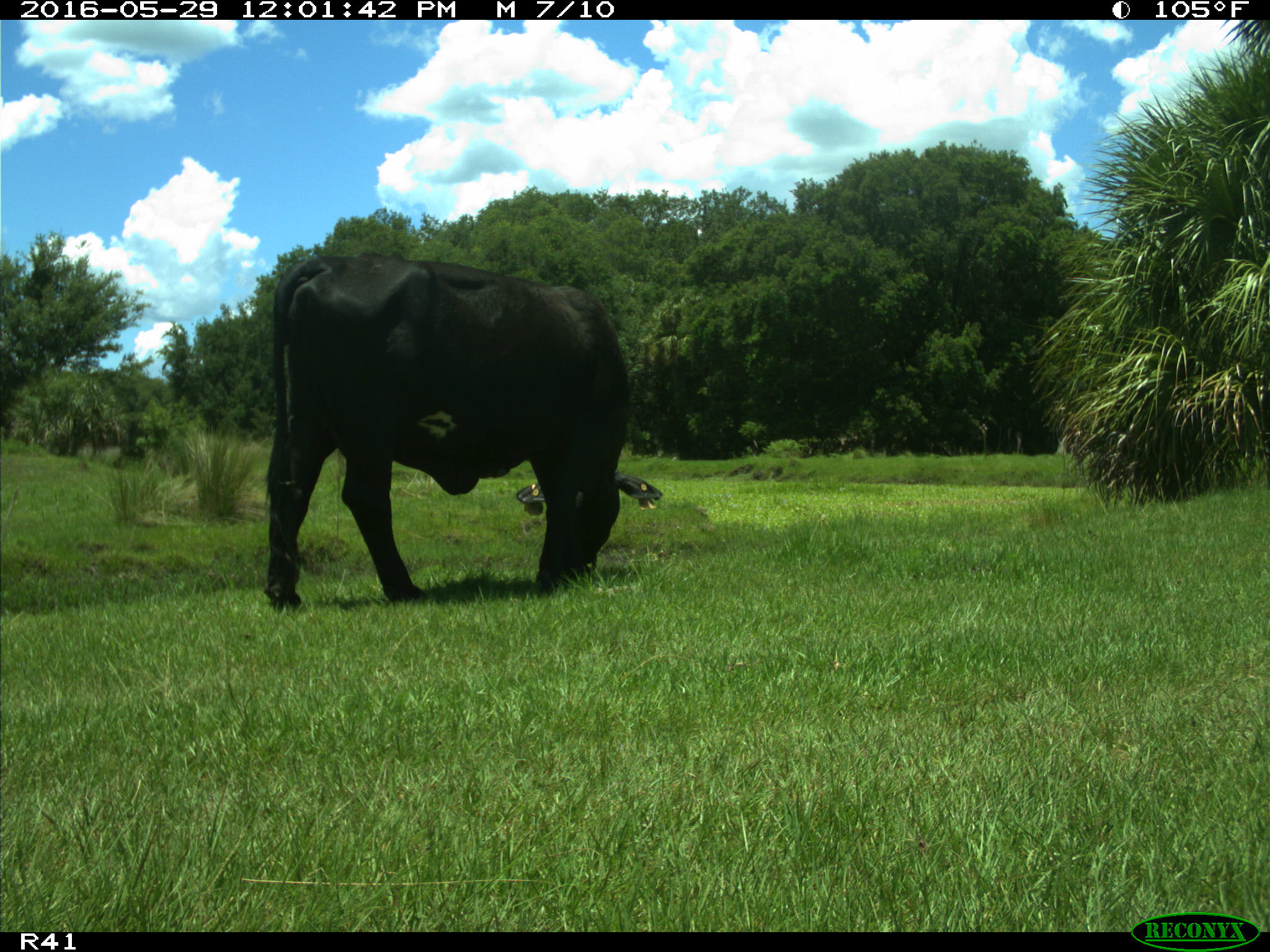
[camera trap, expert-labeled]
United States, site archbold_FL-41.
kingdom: Animalia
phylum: Chordata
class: Mammalia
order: Artiodactyla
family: Bovidae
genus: Bos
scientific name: Bos taurus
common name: domestic cow